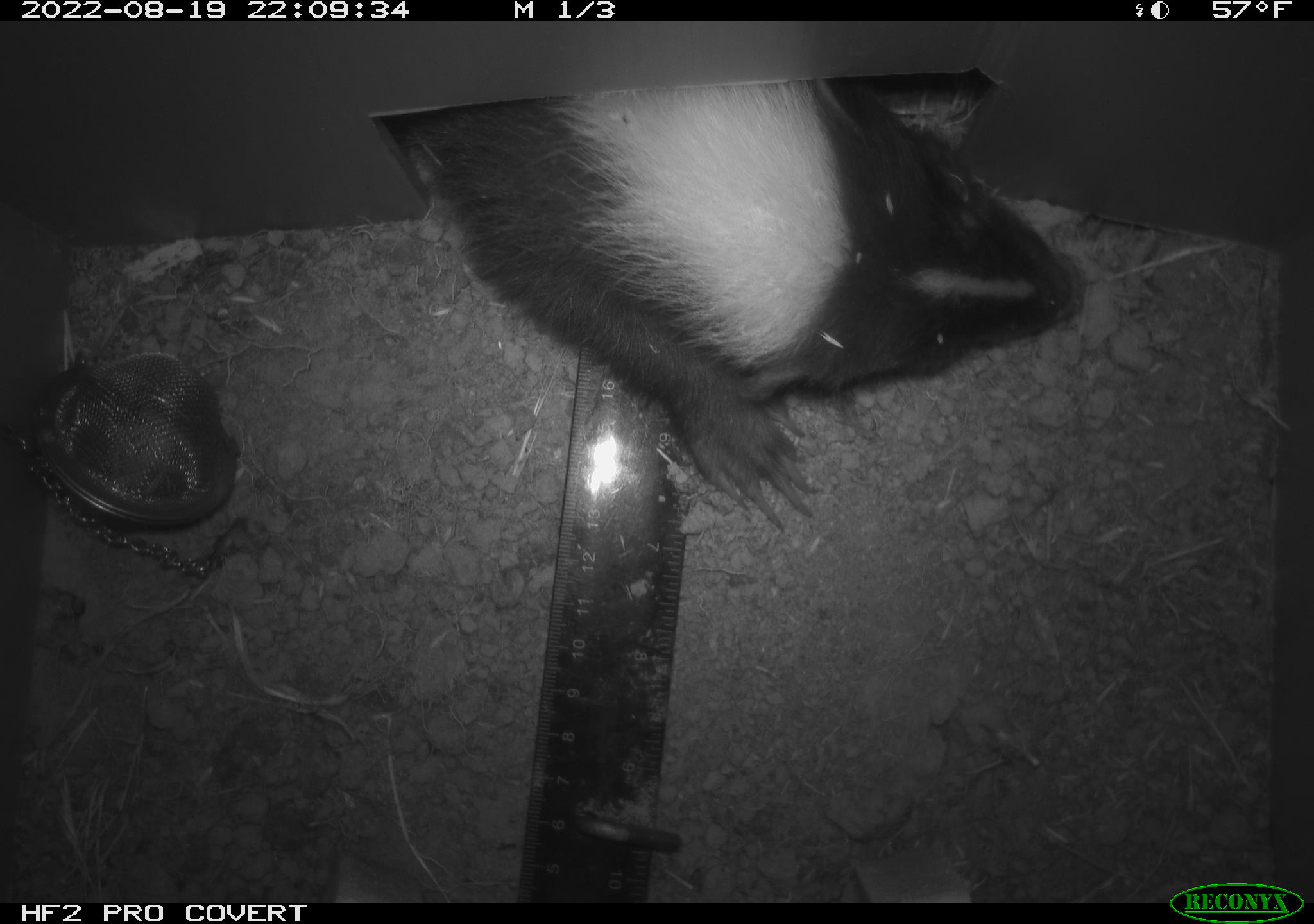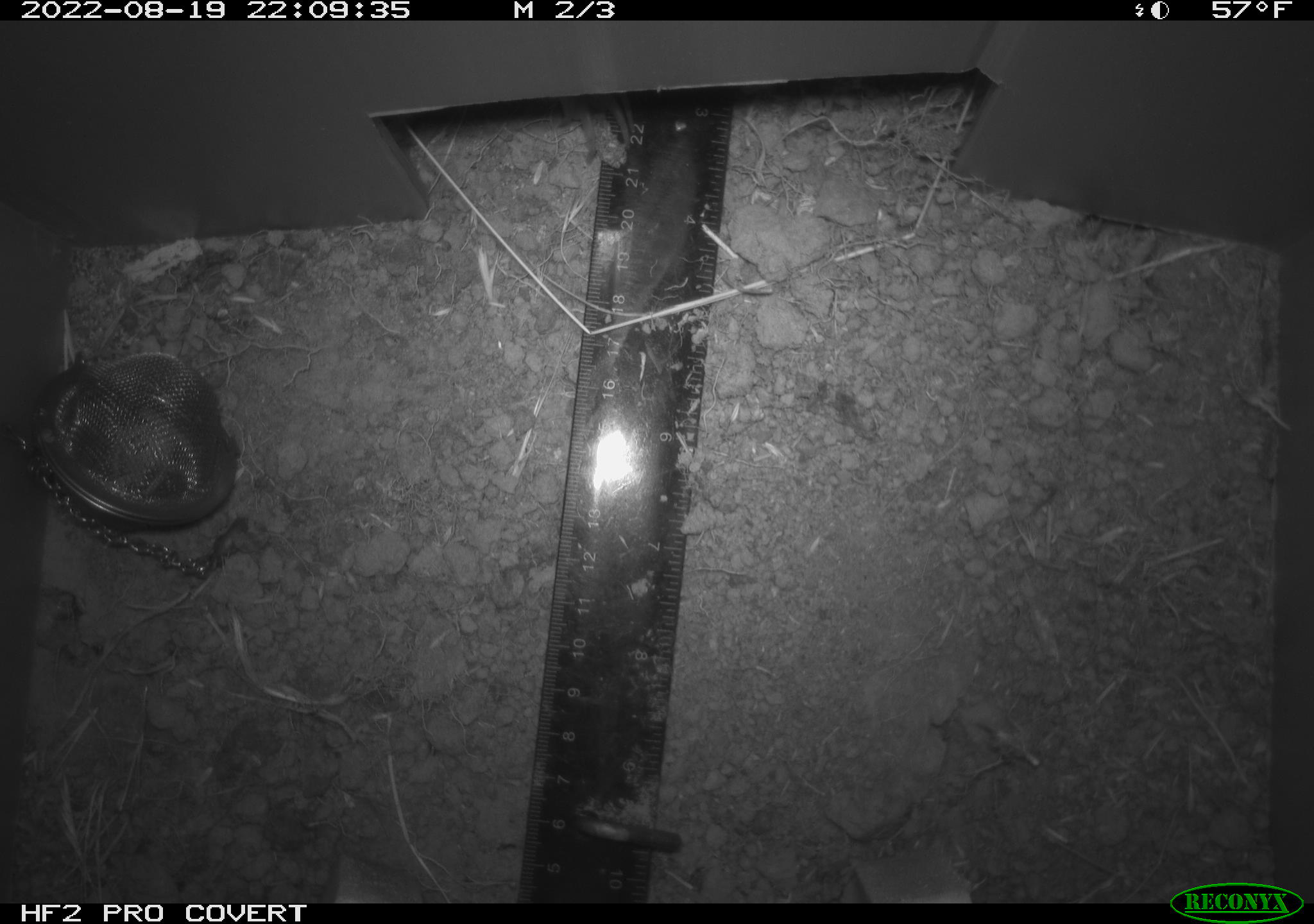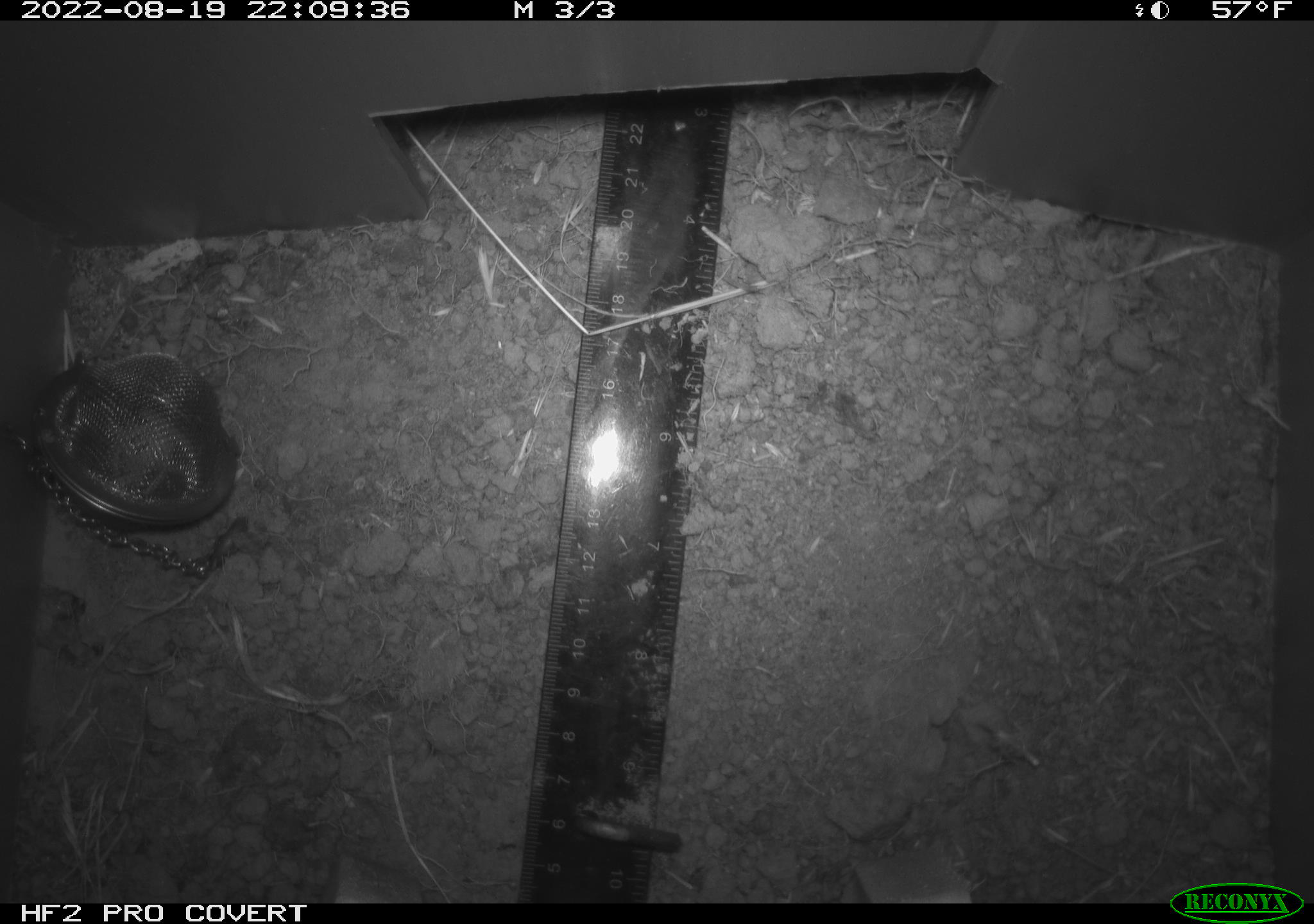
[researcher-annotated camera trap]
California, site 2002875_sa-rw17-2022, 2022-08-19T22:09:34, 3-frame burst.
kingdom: Animalia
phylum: Chordata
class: Mammalia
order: Carnivora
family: Mephitidae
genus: Mephitis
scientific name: Mephitis mephitis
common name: striped skunk